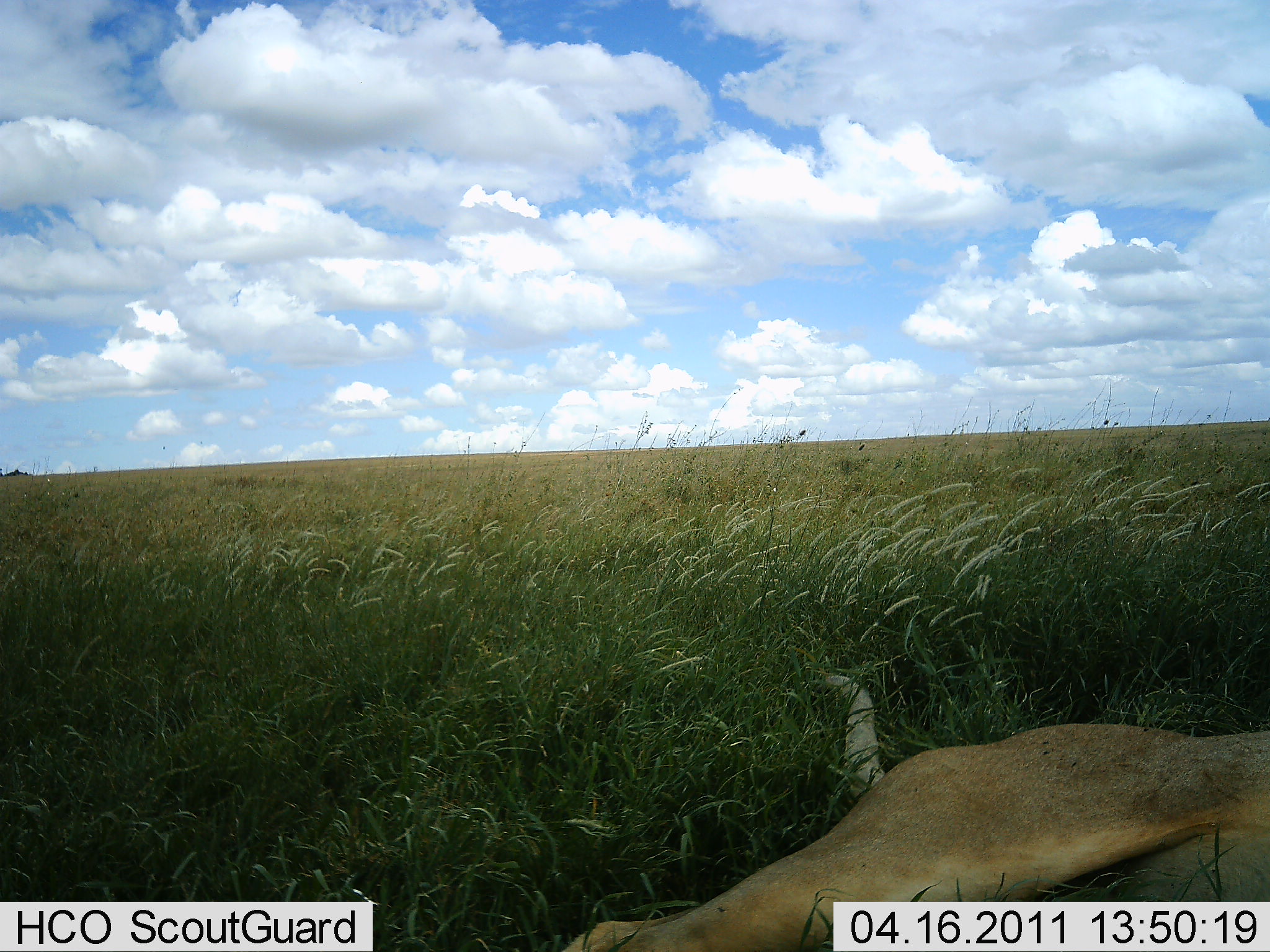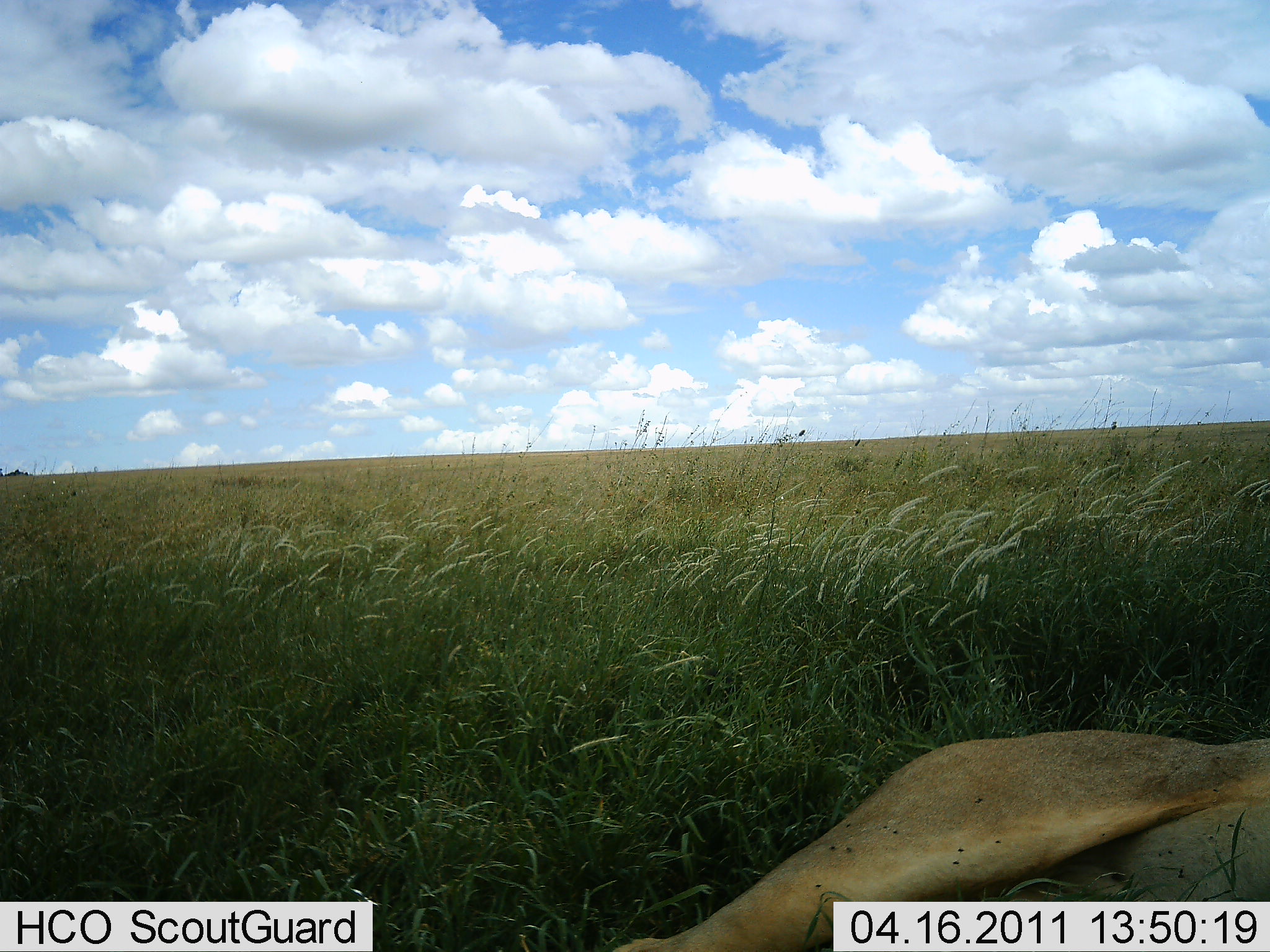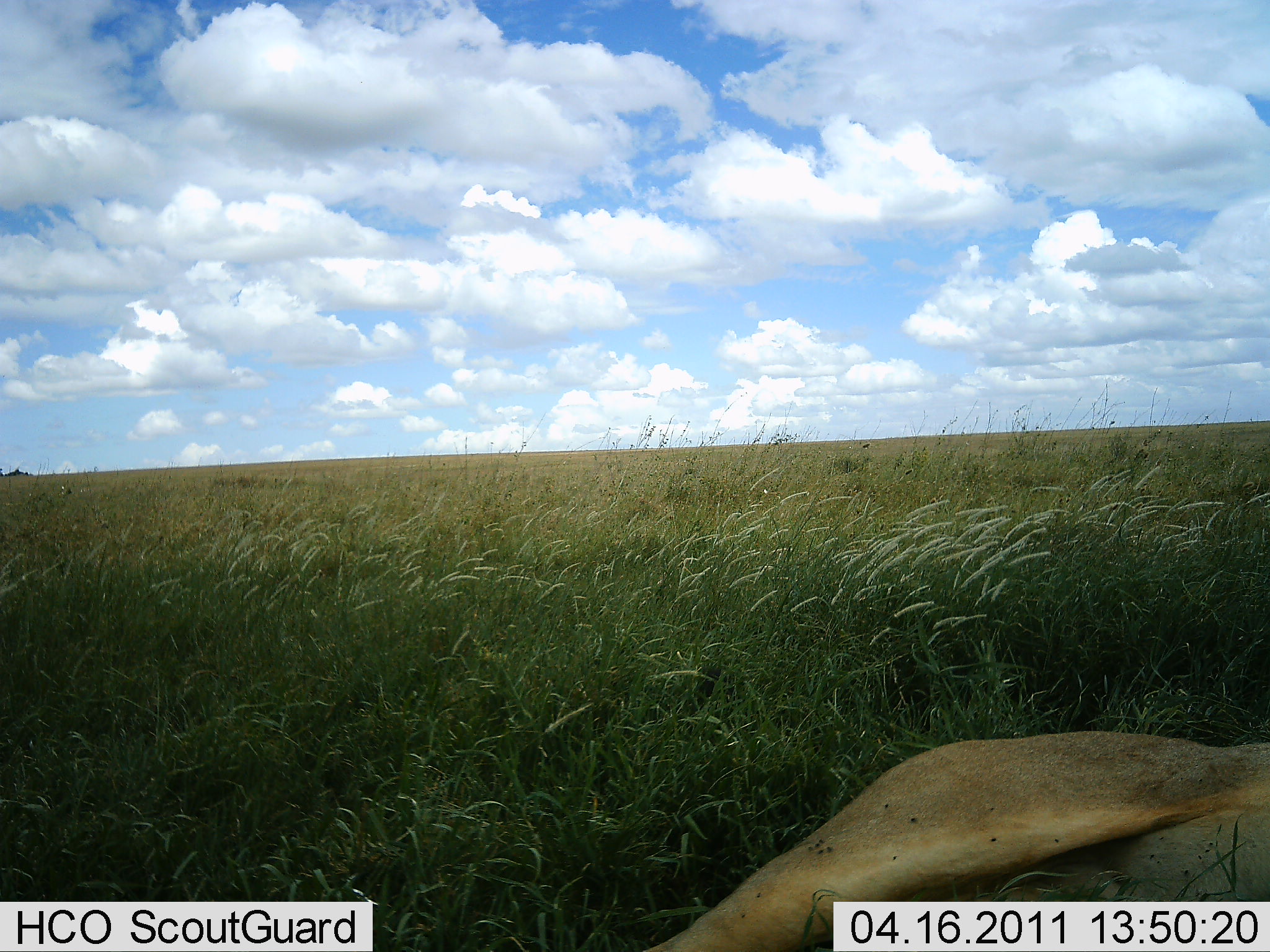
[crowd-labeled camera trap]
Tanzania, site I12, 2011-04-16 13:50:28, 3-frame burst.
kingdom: Animalia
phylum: Chordata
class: Mammalia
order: Carnivora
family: Felidae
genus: Panthera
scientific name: Panthera leo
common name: lion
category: lionfemale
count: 1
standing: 0%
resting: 100%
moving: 0%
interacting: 0%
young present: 0%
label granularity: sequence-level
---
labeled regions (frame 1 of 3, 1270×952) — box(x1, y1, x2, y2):
animal: box(564, 671, 1270, 950)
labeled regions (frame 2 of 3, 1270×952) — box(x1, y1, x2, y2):
animal: box(607, 728, 1269, 951)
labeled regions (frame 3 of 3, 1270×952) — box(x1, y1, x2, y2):
animal: box(622, 730, 1270, 952)